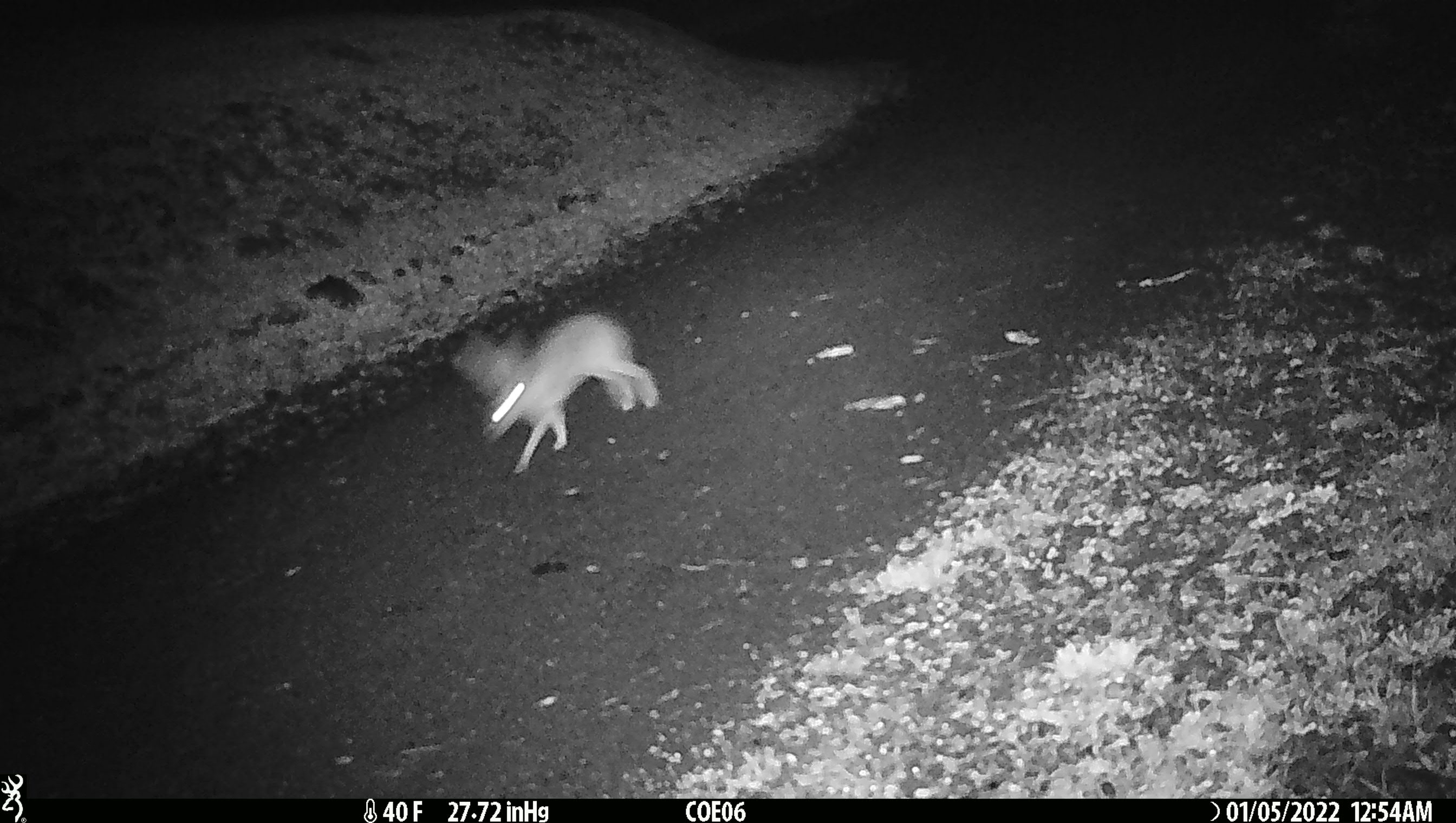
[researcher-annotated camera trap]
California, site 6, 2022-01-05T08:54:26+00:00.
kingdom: Animalia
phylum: Chordata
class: Mammalia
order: Lagomorpha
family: Leporidae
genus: Lepus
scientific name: Lepus californicus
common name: black-tailed jackrabbit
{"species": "black-tailed jackrabbit (Lepus californicus)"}